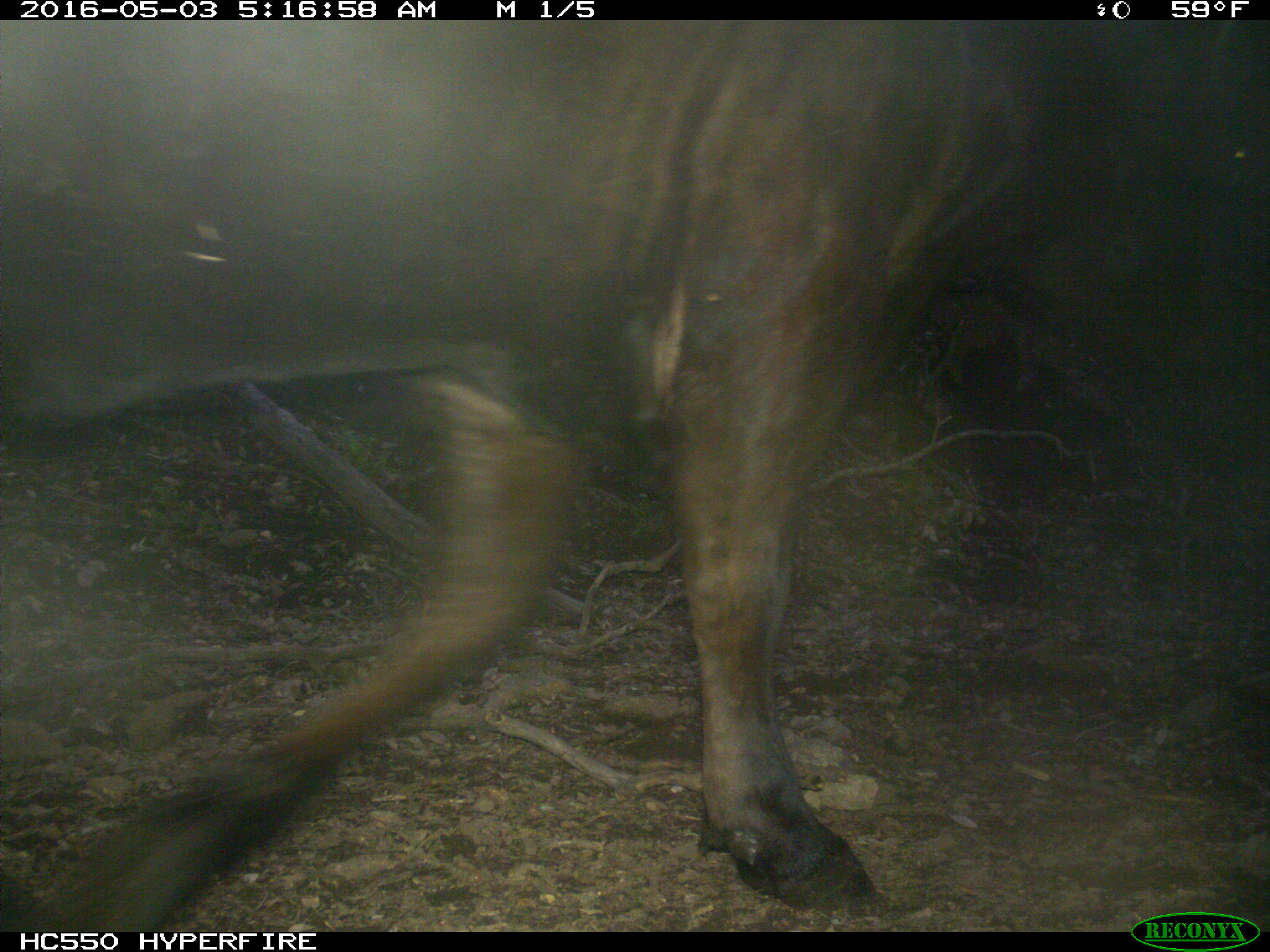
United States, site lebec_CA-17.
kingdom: Animalia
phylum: Chordata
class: Mammalia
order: Artiodactyla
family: Bovidae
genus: Bos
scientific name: Bos taurus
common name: domestic cow